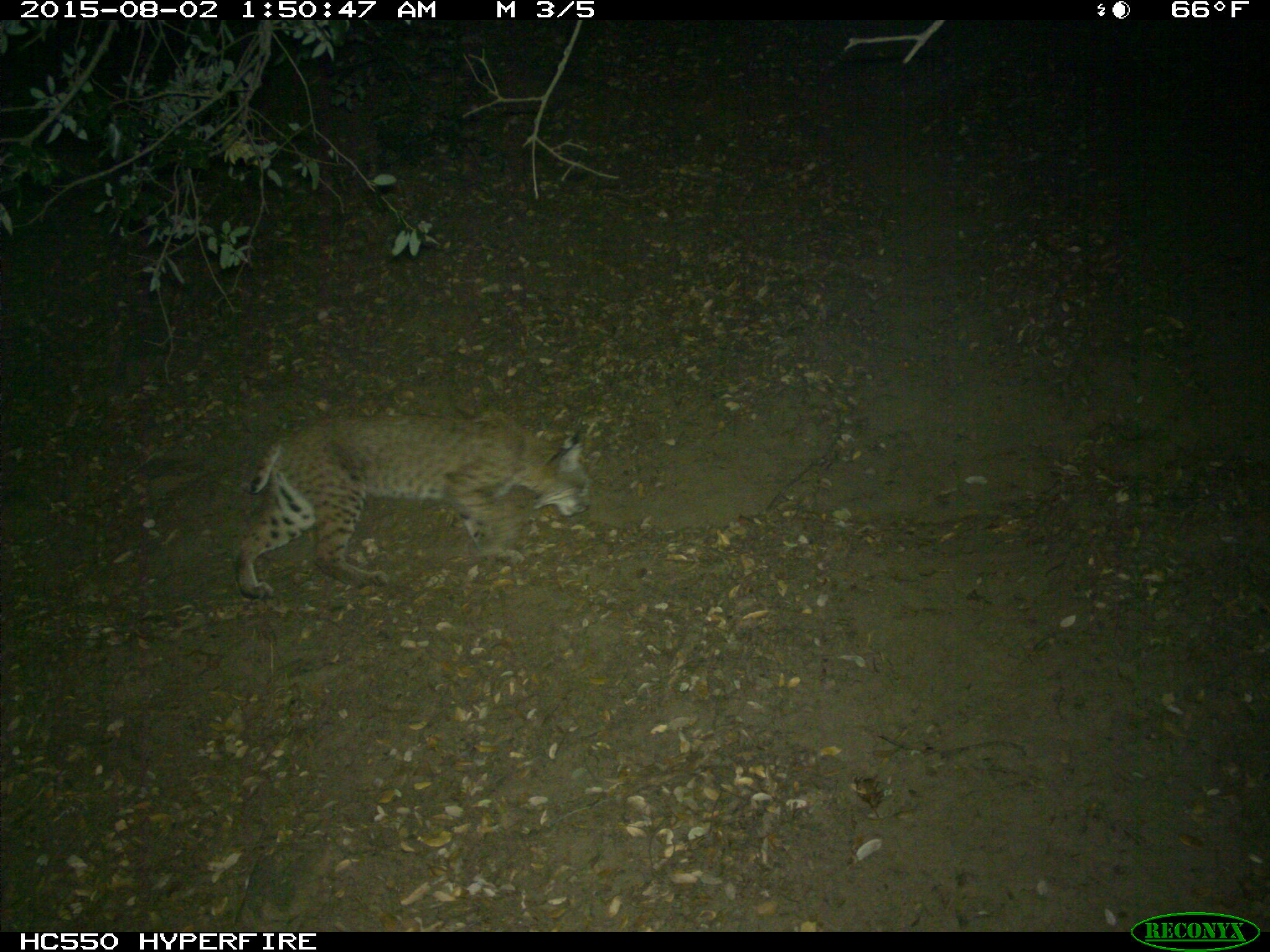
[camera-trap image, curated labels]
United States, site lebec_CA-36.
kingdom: Animalia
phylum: Chordata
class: Mammalia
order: Carnivora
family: Felidae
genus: Lynx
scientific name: Lynx rufus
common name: bobcat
Lynx rufus (bobcat).